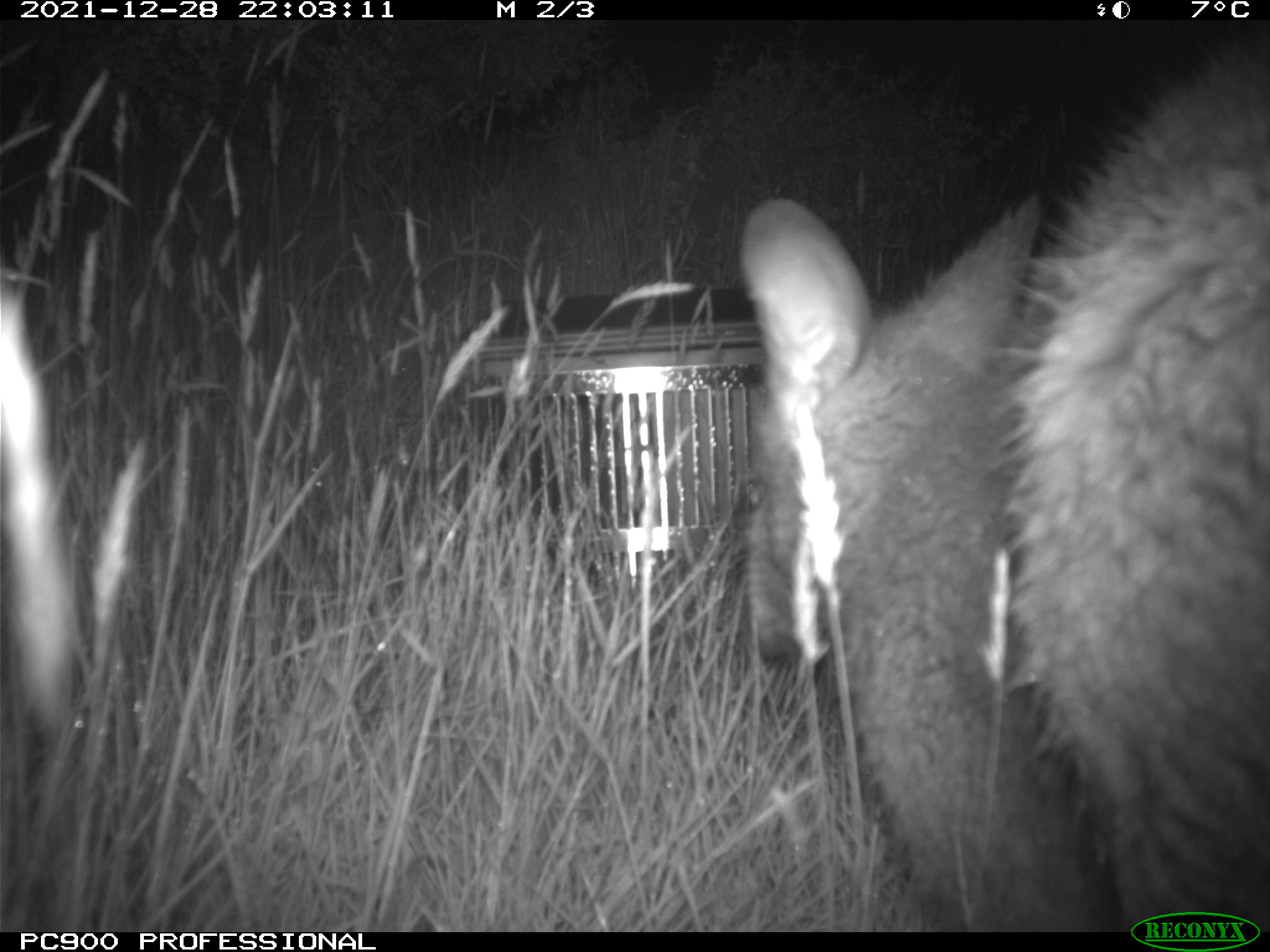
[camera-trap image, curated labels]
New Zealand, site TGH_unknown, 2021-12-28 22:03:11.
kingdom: Animalia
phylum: Chordata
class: Mammalia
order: Diprotodontia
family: Macropodidae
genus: Notamacropus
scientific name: Notamacropus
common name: wallaby